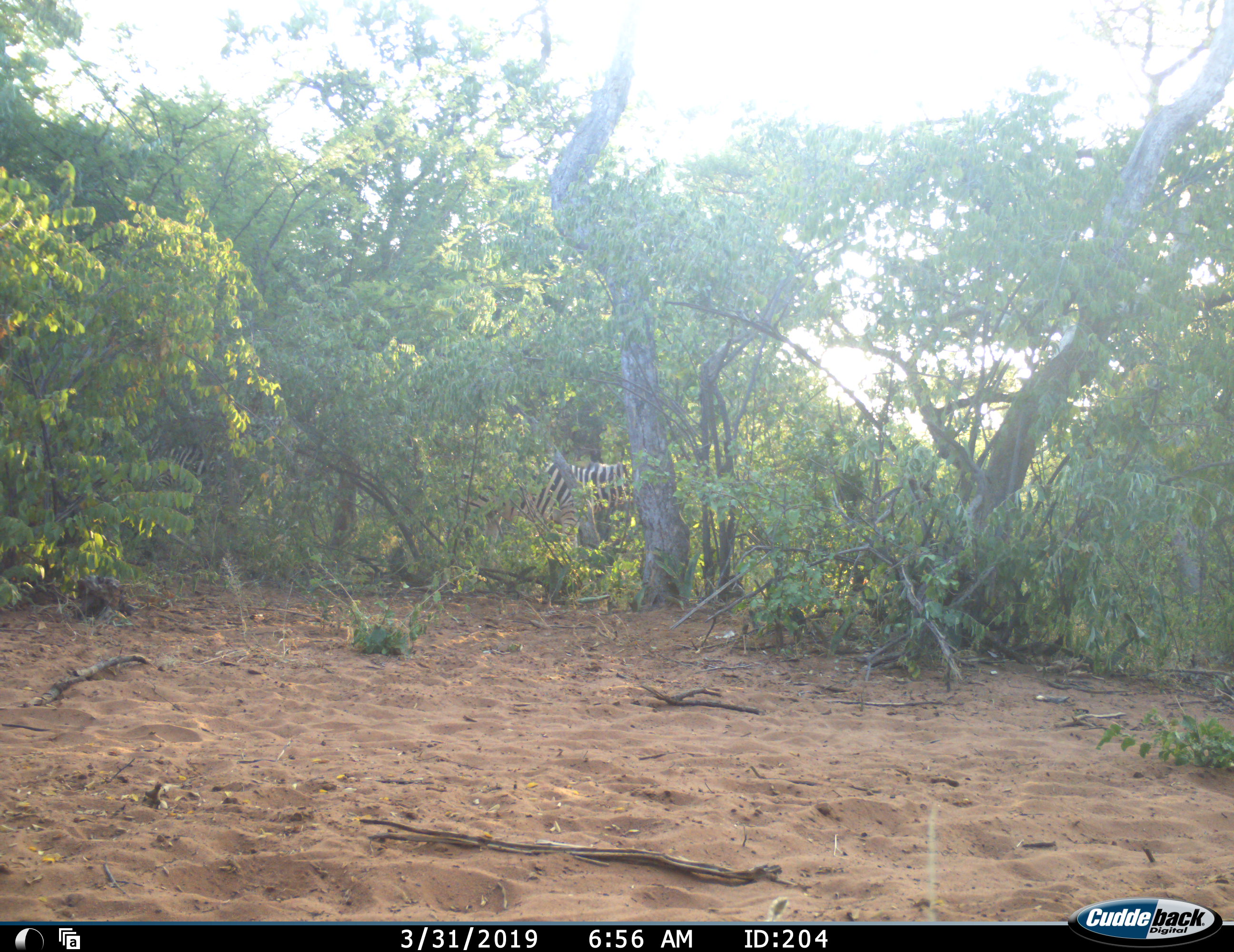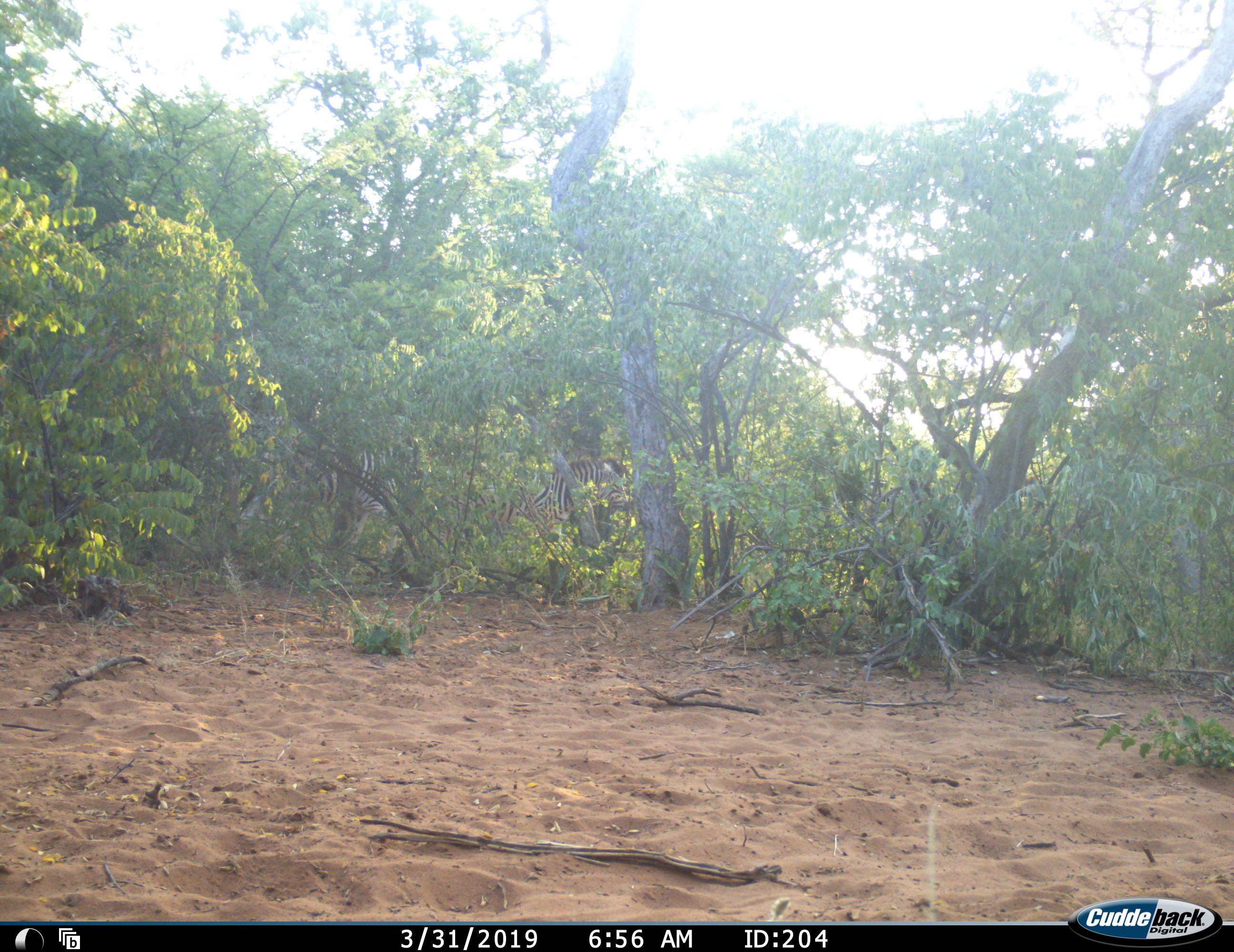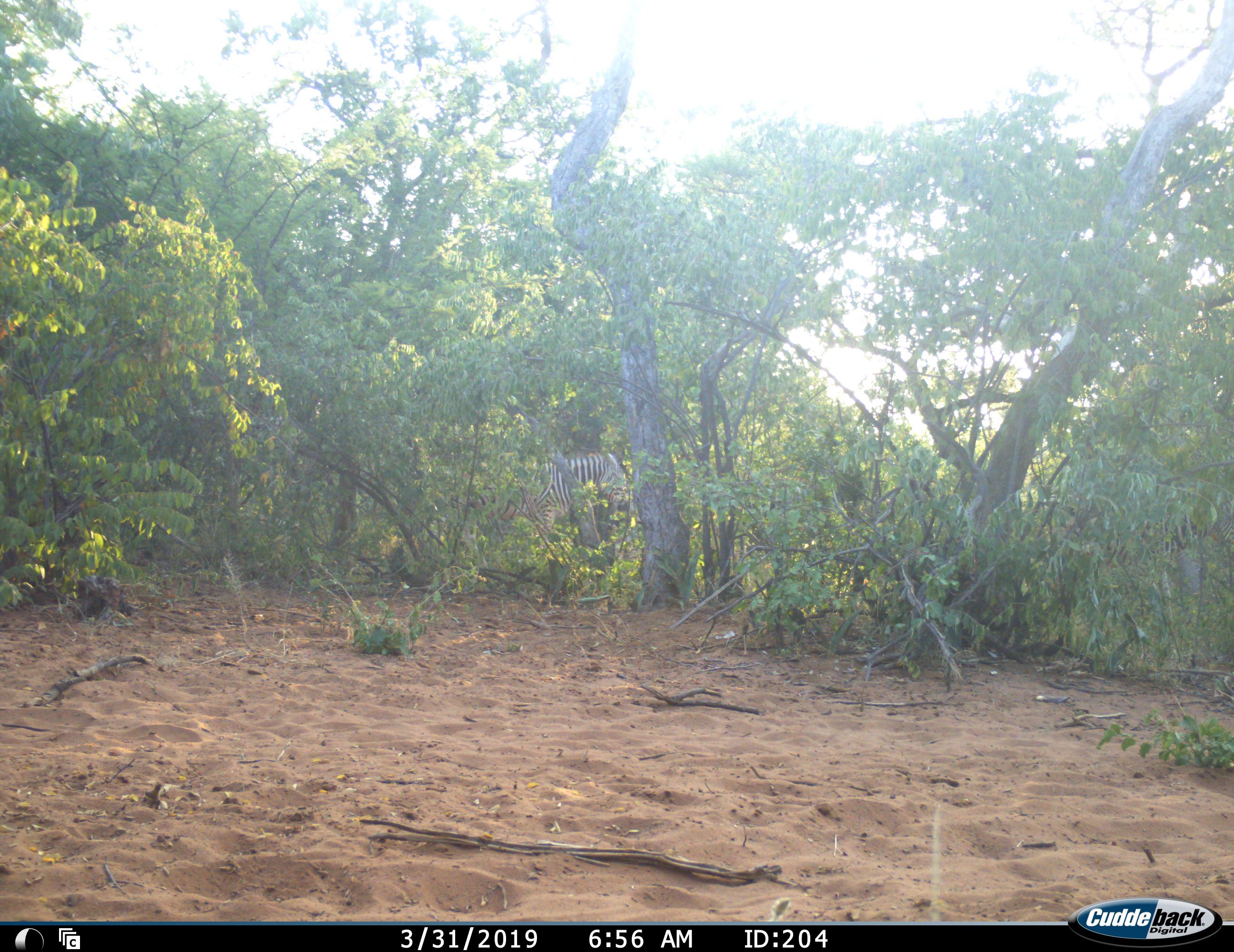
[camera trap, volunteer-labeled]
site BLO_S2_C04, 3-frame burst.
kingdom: Animalia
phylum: Chordata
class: Mammalia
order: Perissodactyla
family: Equidae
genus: Equus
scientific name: Equus quagga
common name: plains zebra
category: zebraplains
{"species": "zebraplains (plains zebra) (Equus quagga)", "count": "3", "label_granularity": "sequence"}